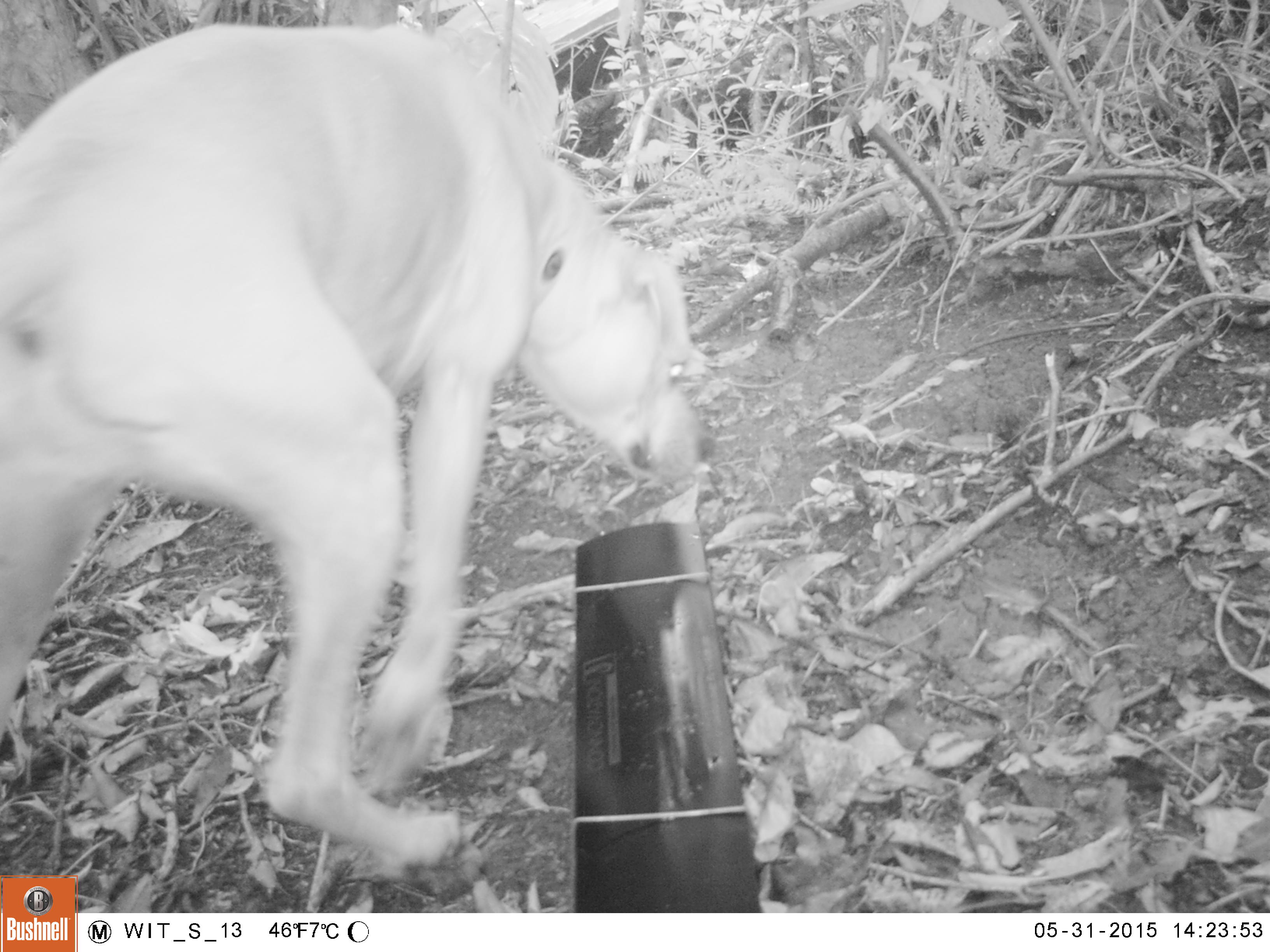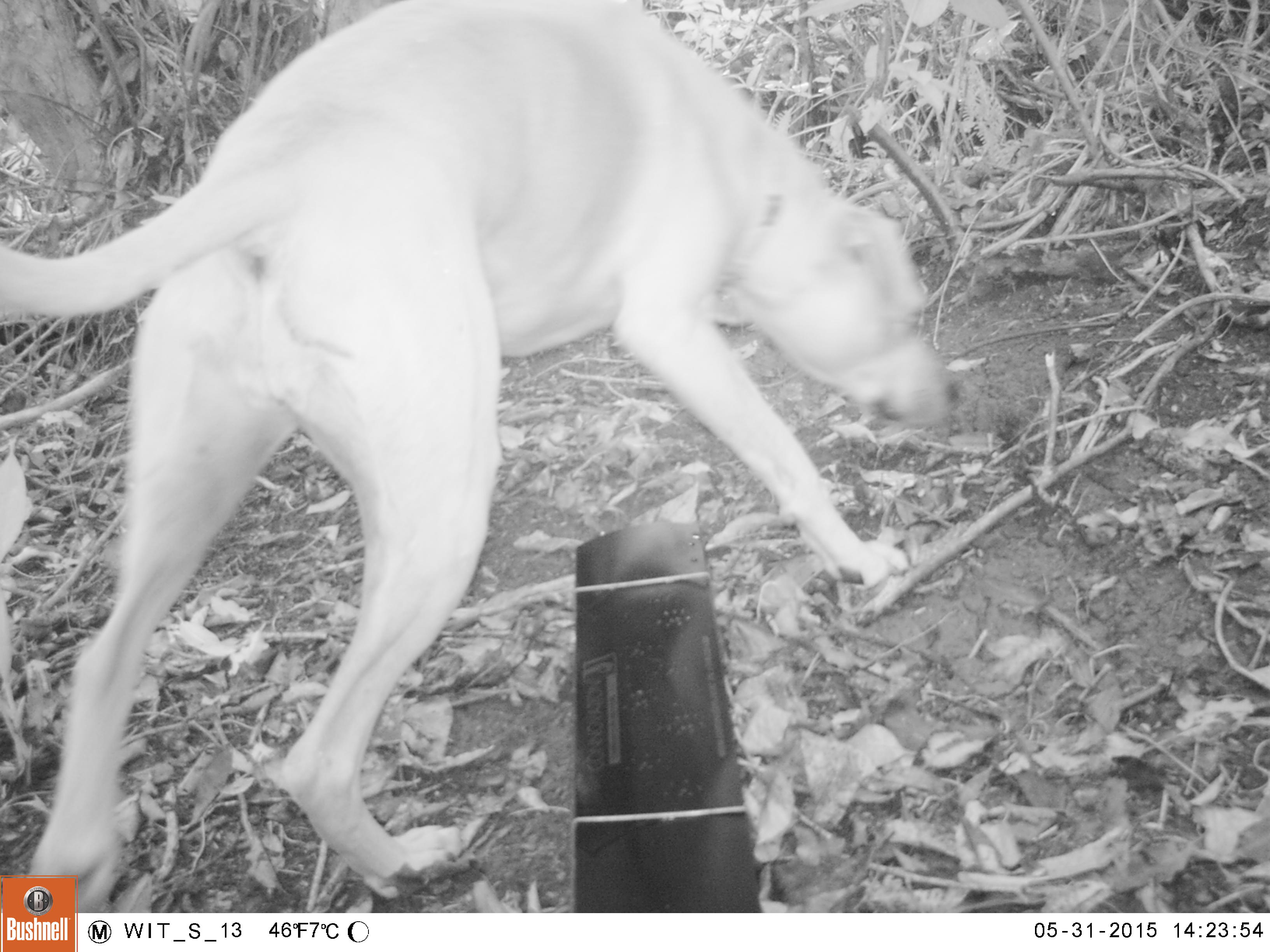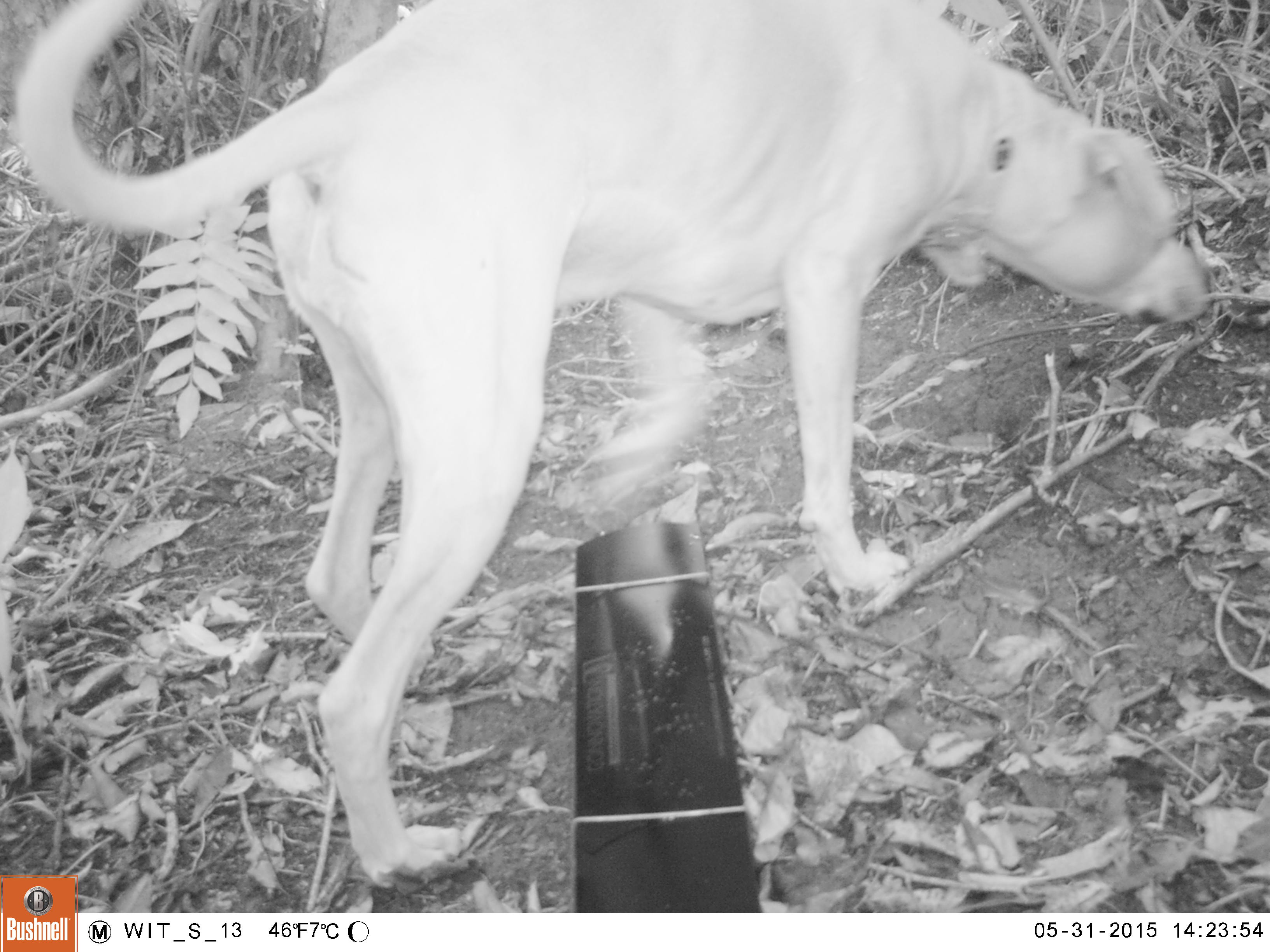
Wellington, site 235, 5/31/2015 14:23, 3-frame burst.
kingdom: Animalia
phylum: Chordata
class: Mammalia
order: Carnivora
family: Canidae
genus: Canis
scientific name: Canis familiaris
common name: dog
Dog (Canis familiaris).